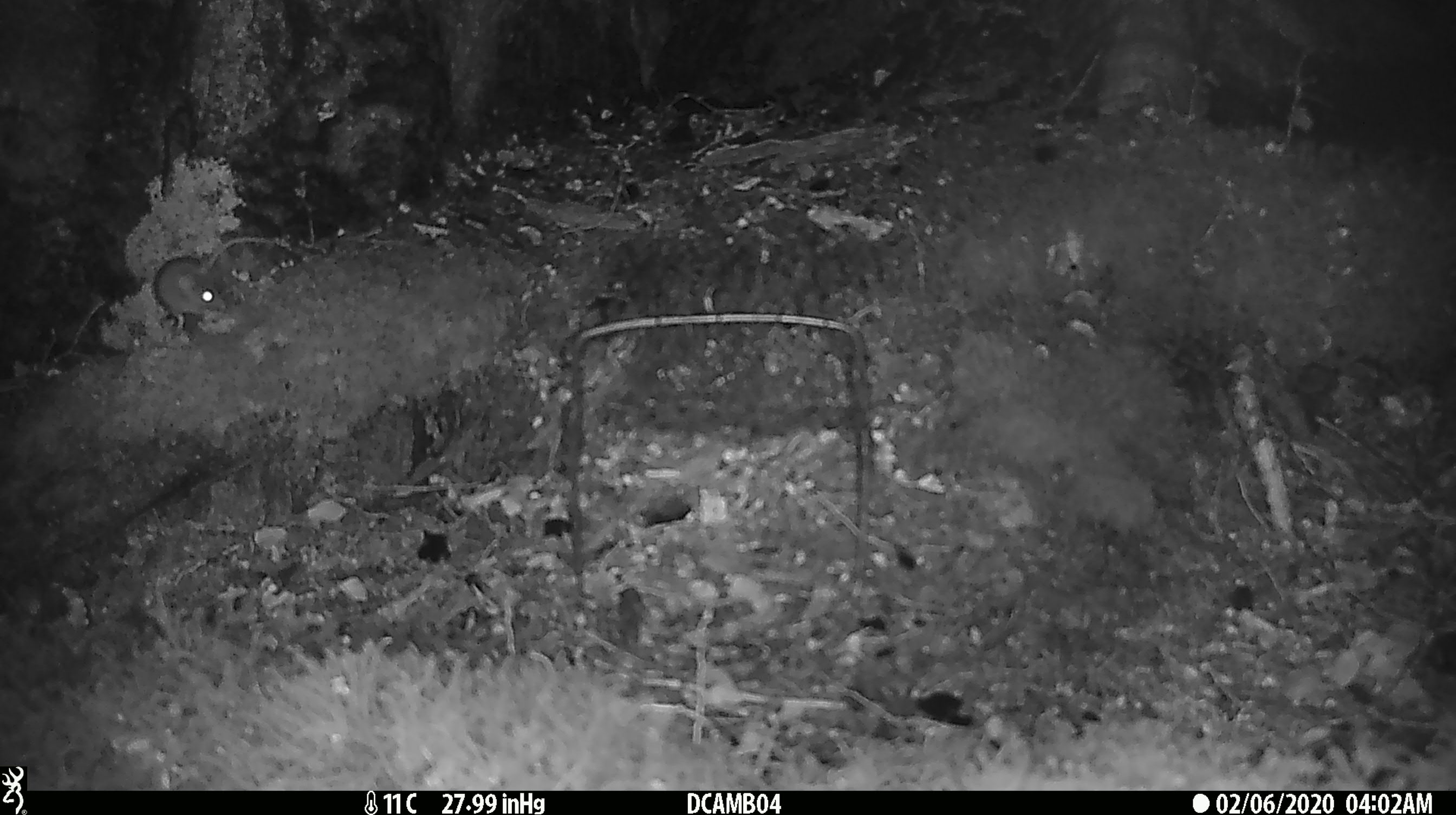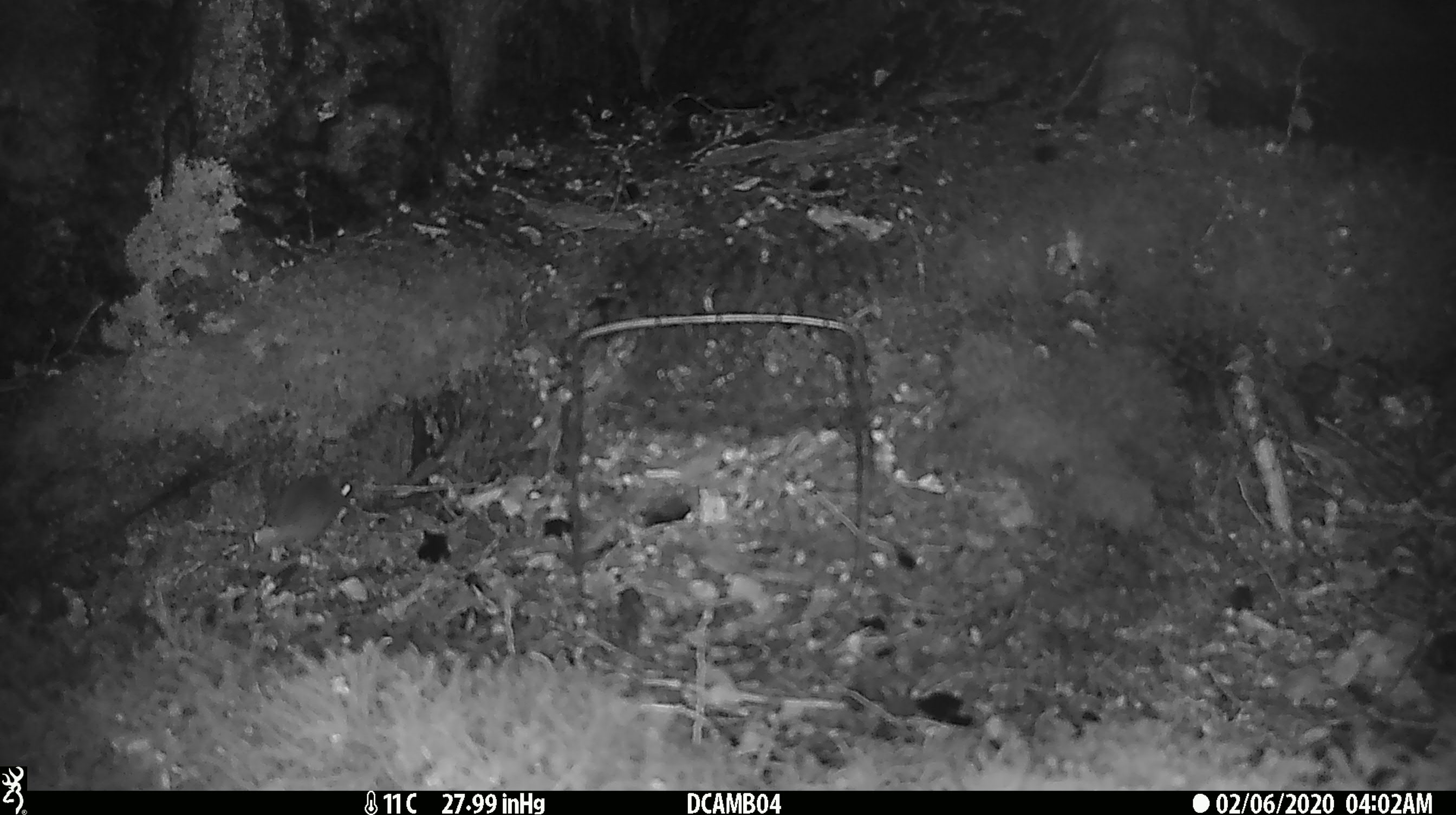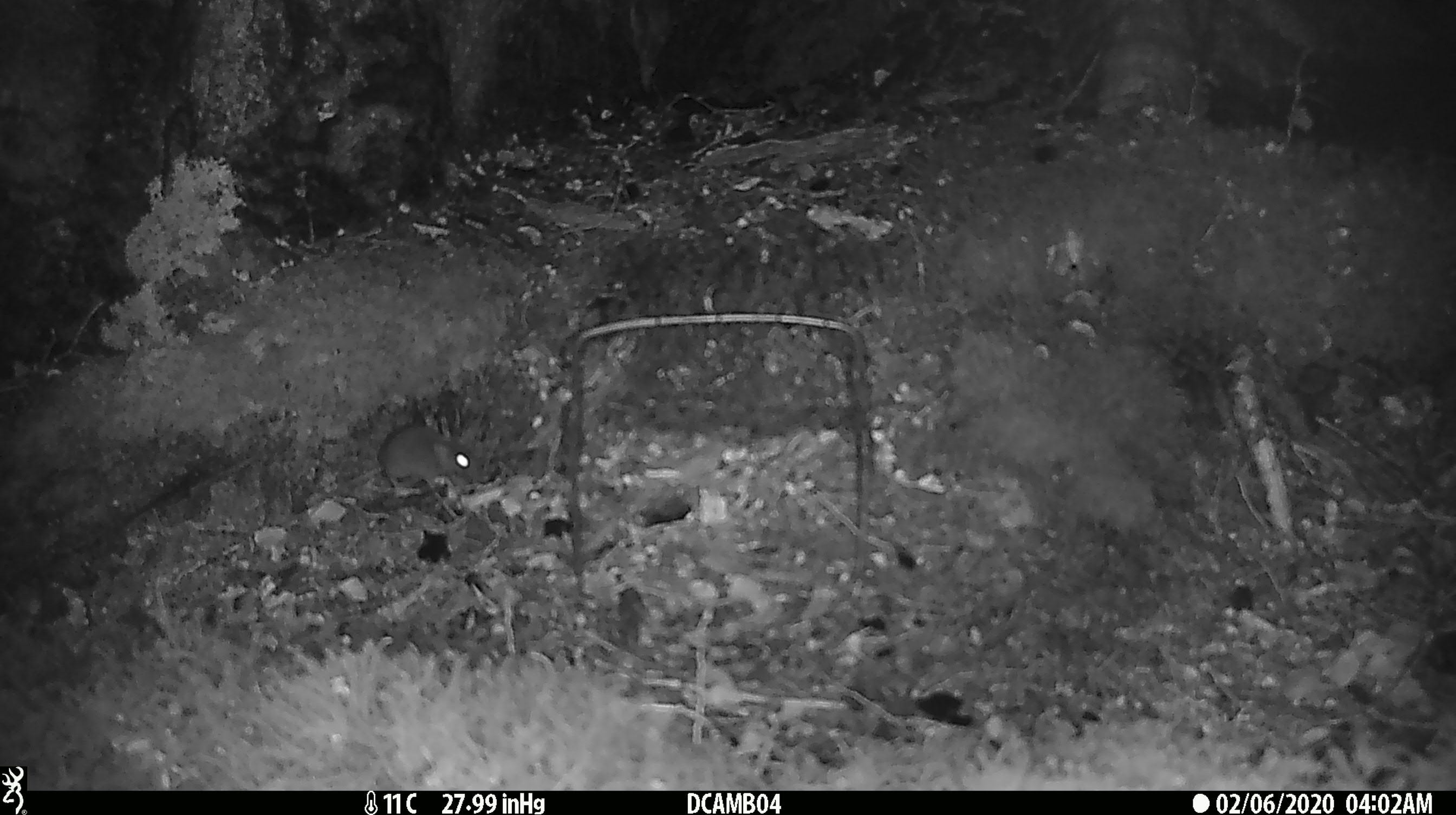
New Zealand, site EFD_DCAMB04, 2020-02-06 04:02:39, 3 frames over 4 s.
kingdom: Animalia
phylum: Chordata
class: Mammalia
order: Rodentia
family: Muridae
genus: Mus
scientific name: Mus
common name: mouse